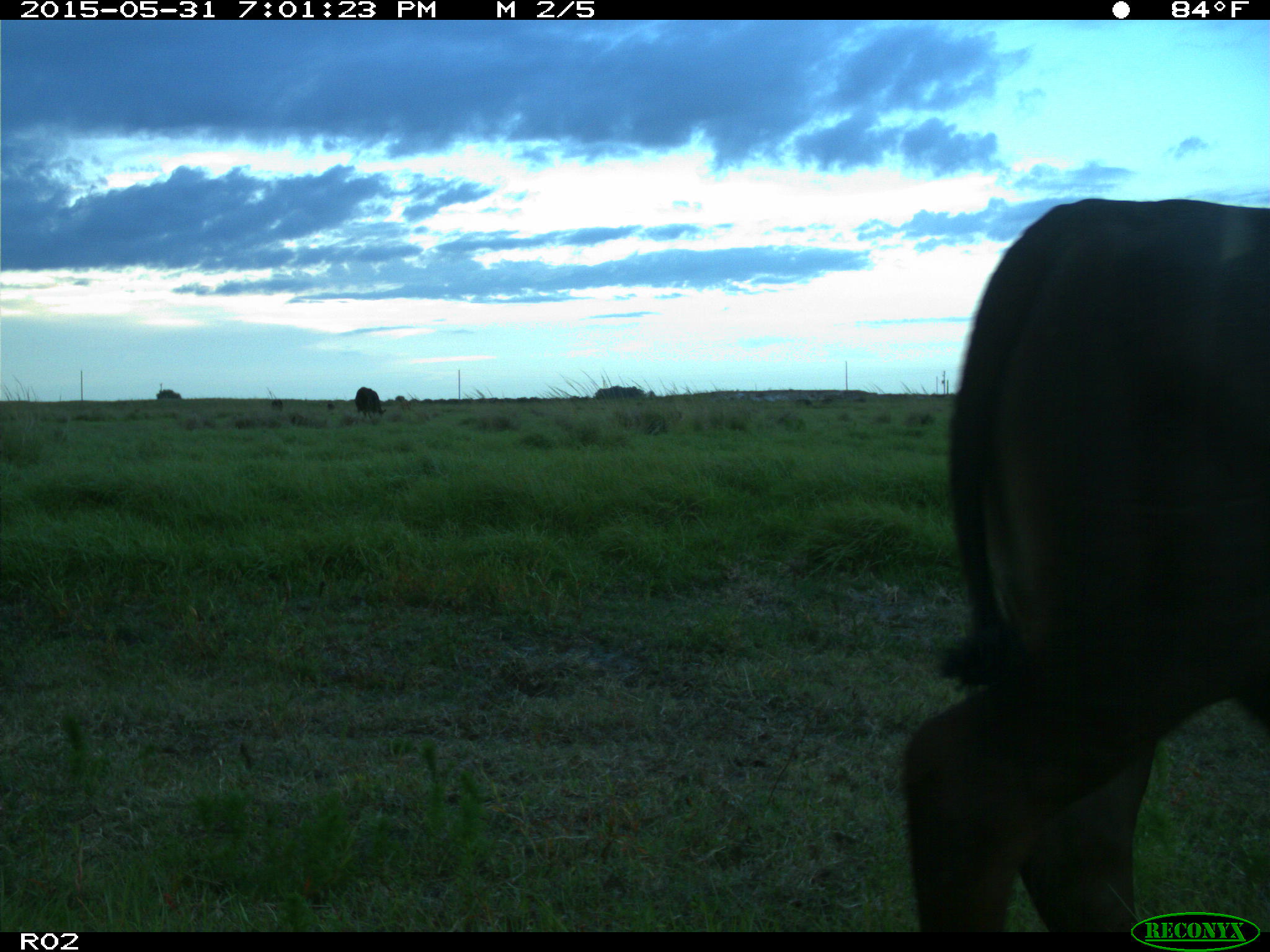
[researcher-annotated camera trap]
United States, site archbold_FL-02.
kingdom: Animalia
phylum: Chordata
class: Mammalia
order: Artiodactyla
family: Bovidae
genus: Bos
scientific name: Bos taurus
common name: domestic cow